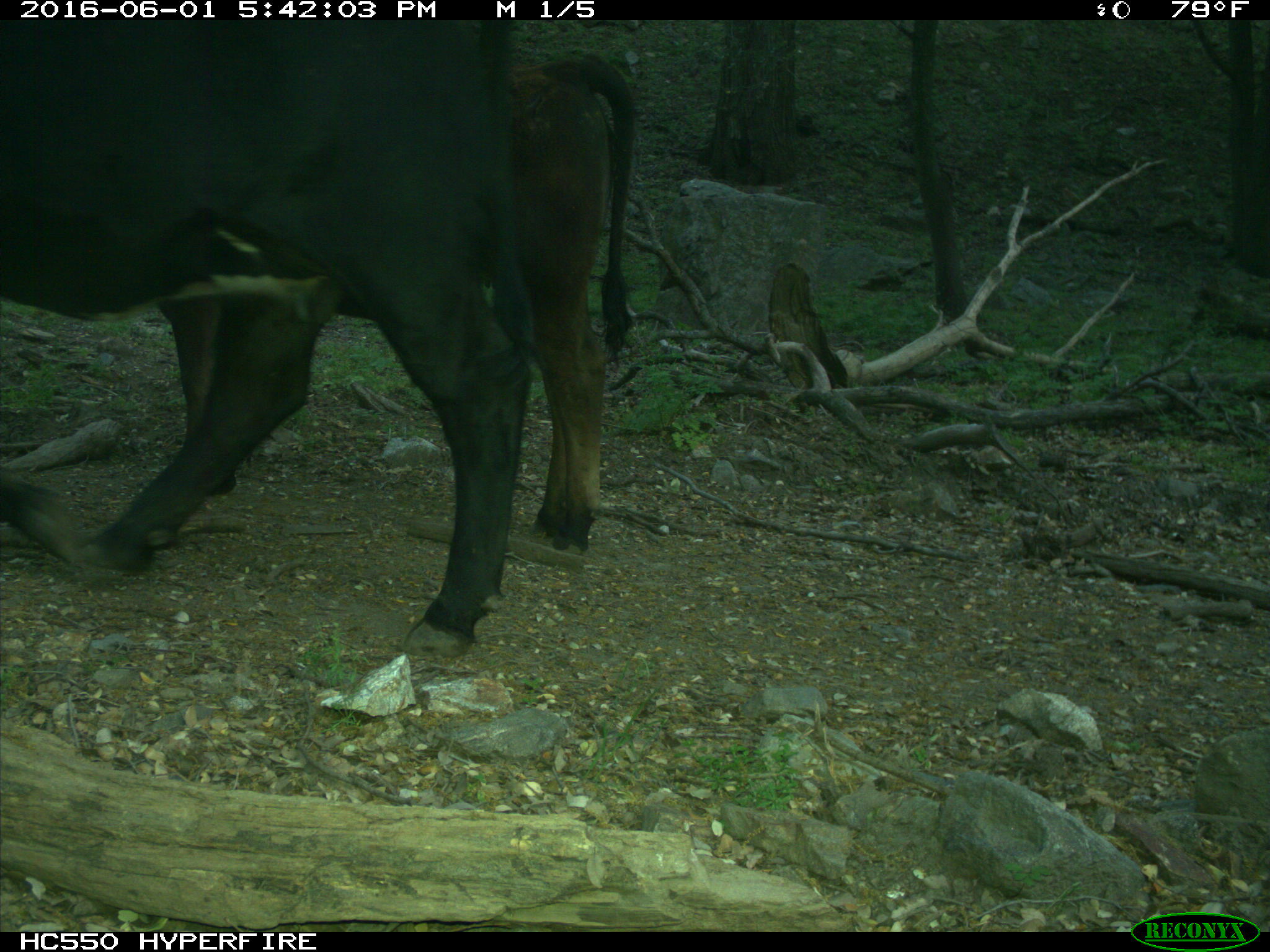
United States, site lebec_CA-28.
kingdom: Animalia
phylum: Chordata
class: Mammalia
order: Artiodactyla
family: Bovidae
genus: Bos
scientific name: Bos taurus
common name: domestic cow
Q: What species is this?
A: Bos taurus (domestic cow).